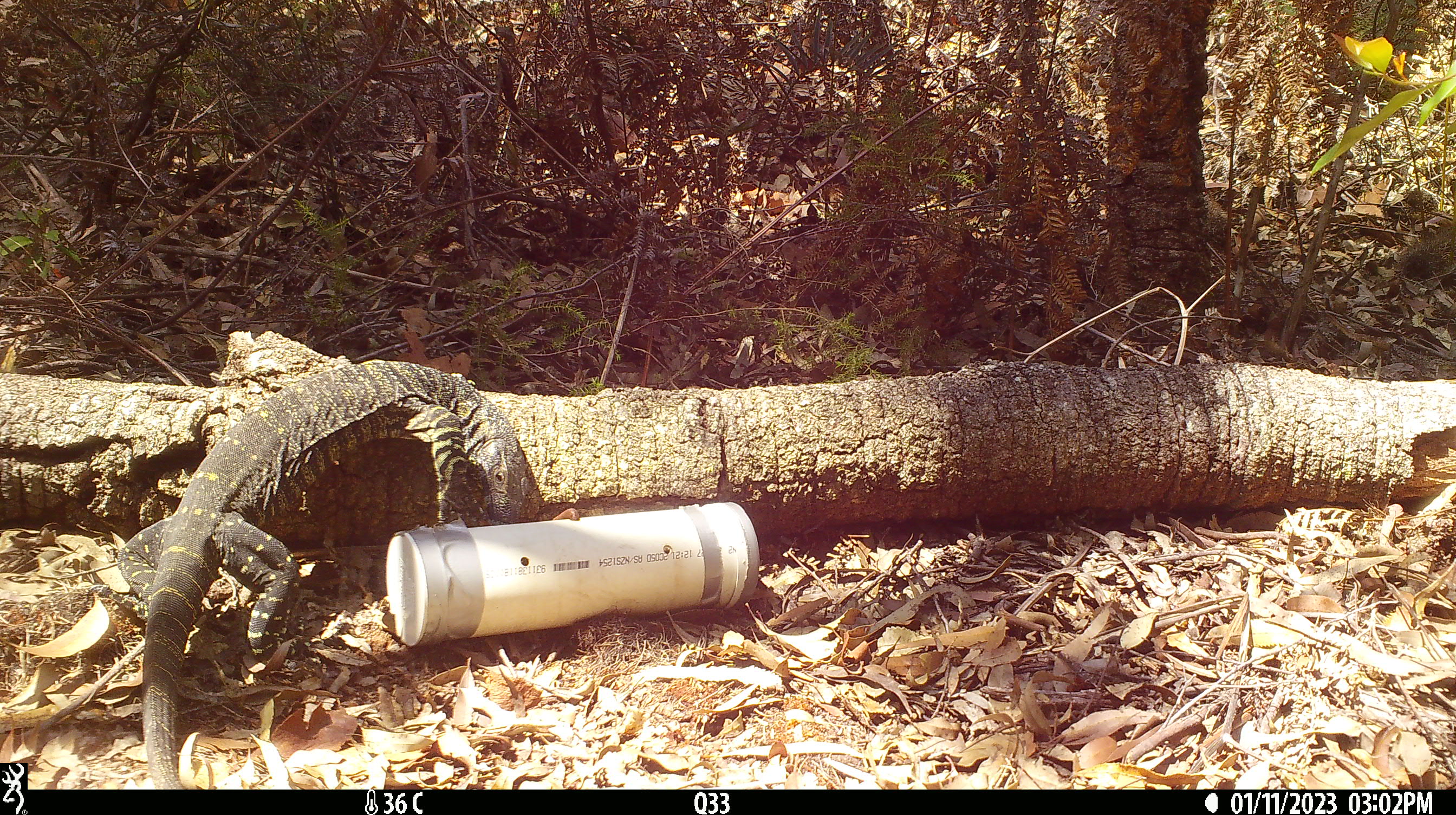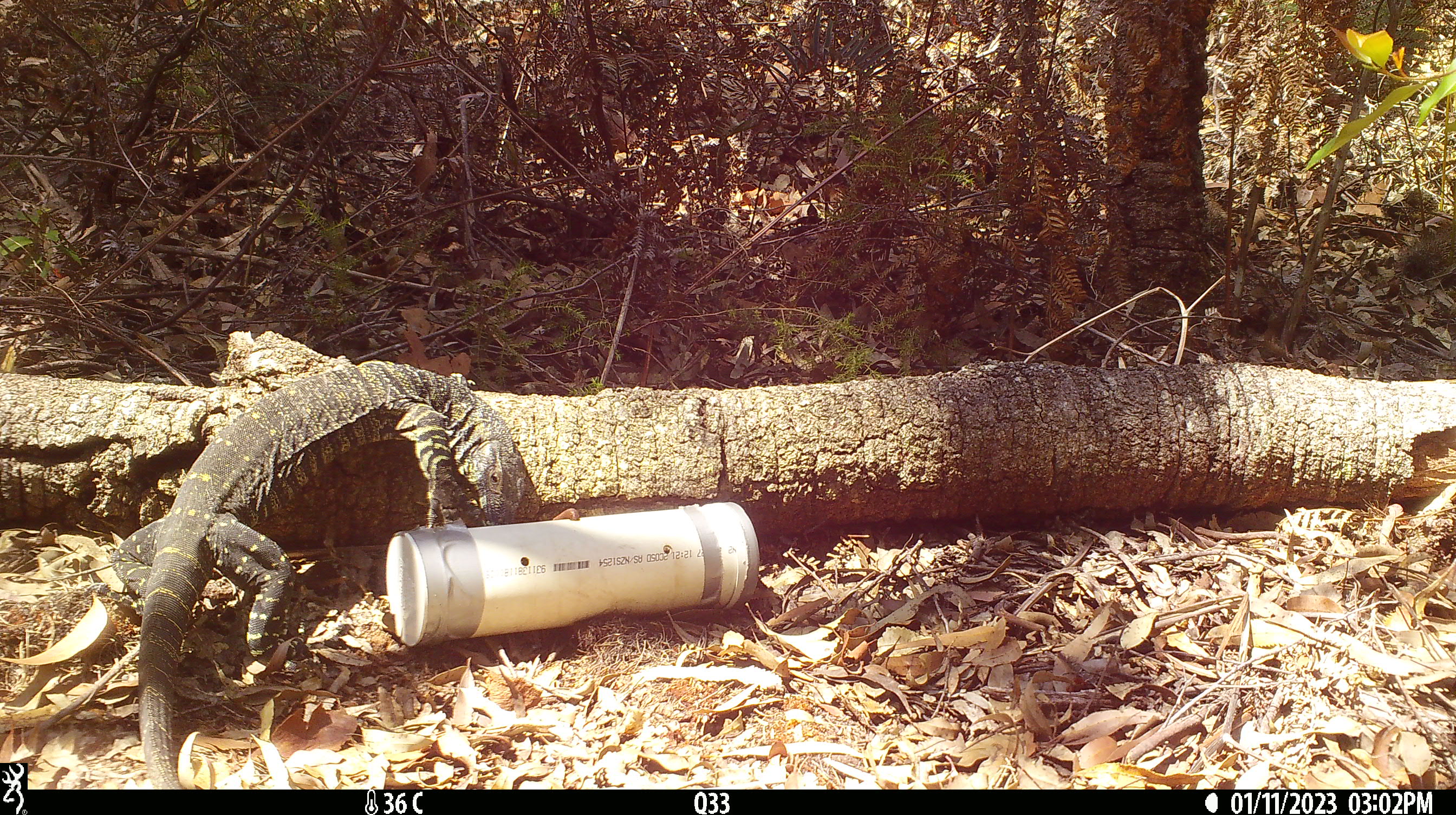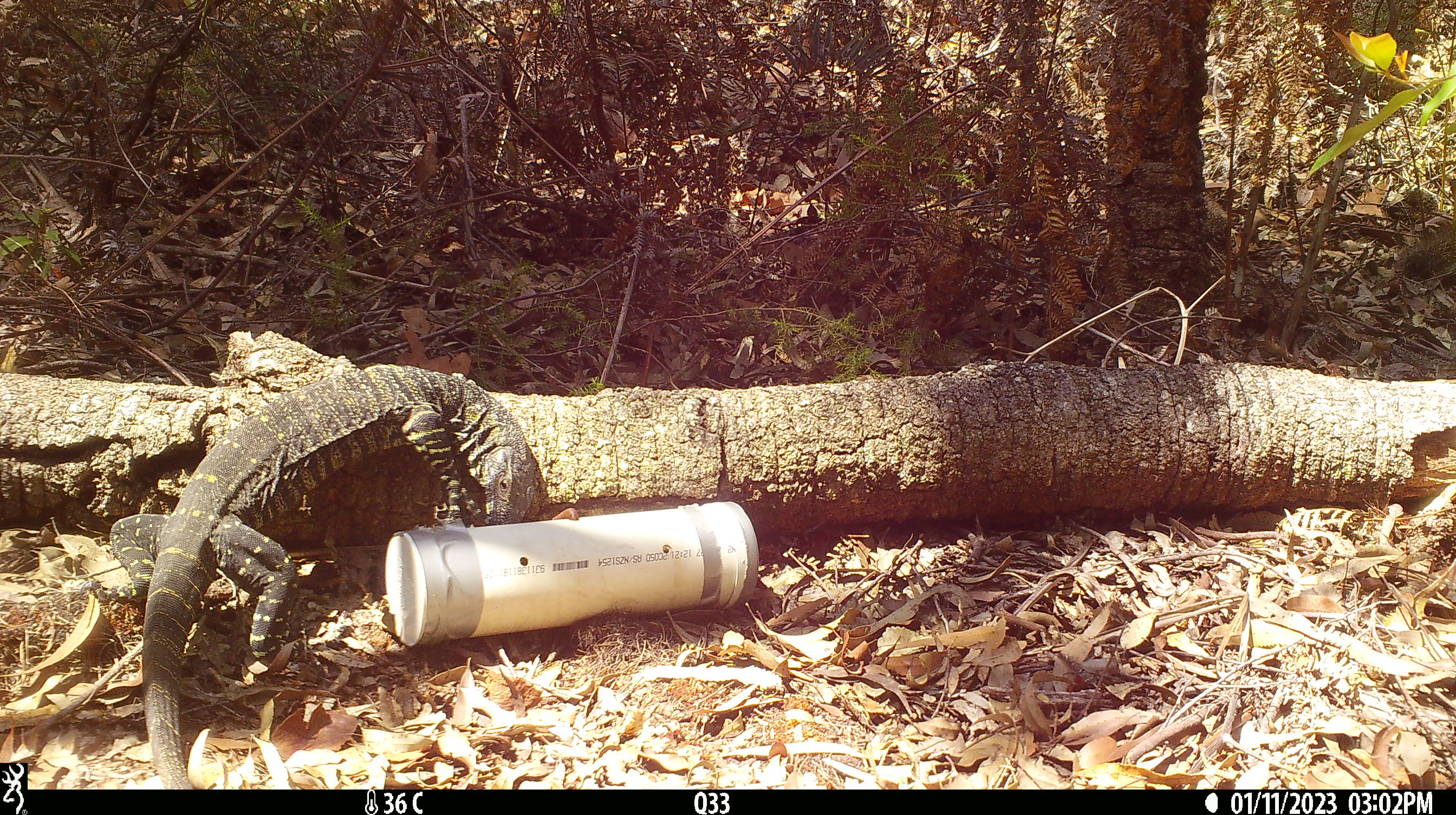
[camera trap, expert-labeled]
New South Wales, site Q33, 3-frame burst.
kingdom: Animalia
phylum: Chordata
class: Reptilia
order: Squamata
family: Varanidae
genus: Varanus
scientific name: Varanus varius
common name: lace monitor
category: goanna